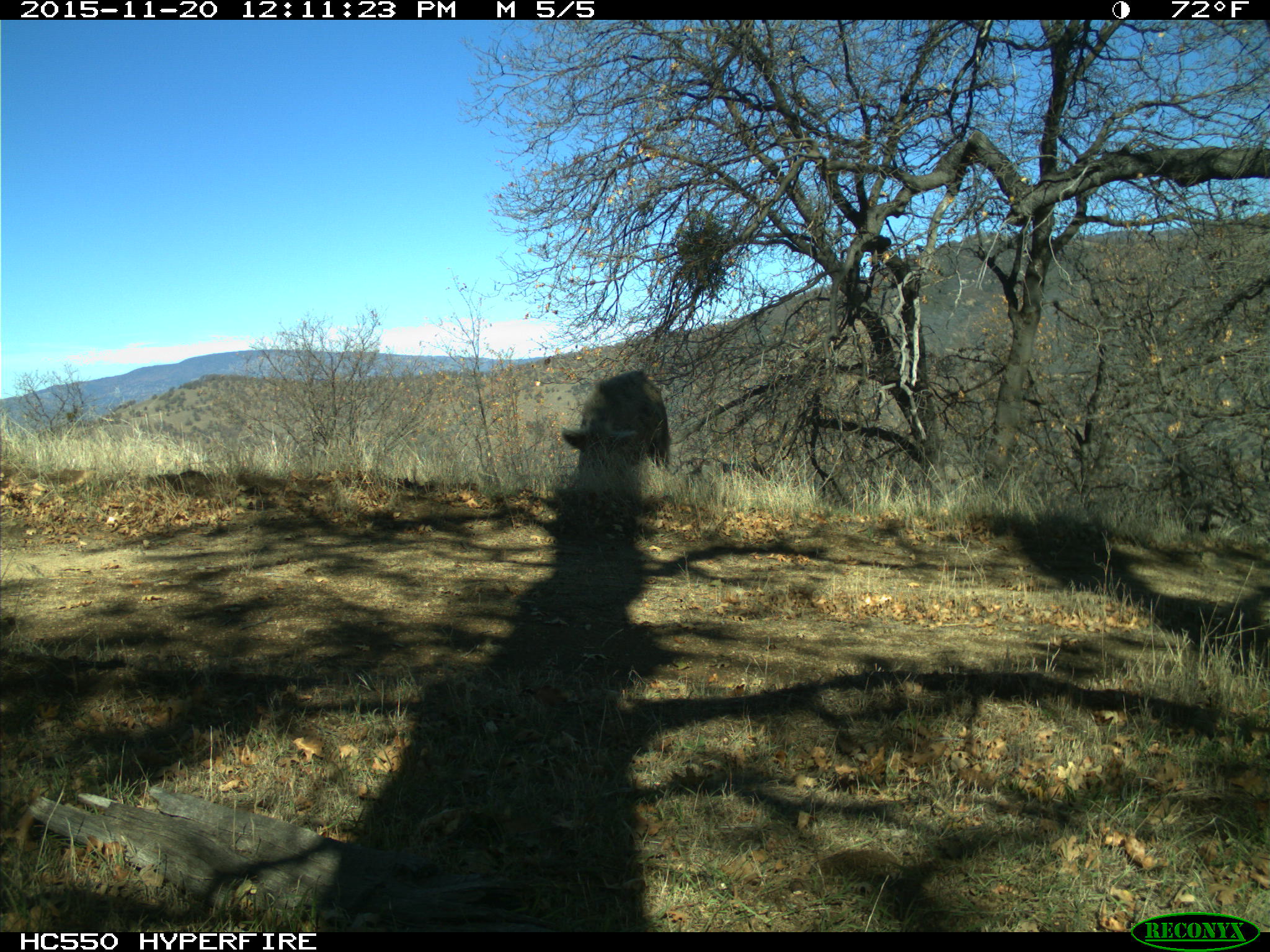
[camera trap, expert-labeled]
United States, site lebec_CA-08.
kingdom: Animalia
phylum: Chordata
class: Mammalia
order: Artiodactyla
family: Suidae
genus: Sus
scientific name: Sus scrofa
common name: wild boar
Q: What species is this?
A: Sus scrofa (wild boar).